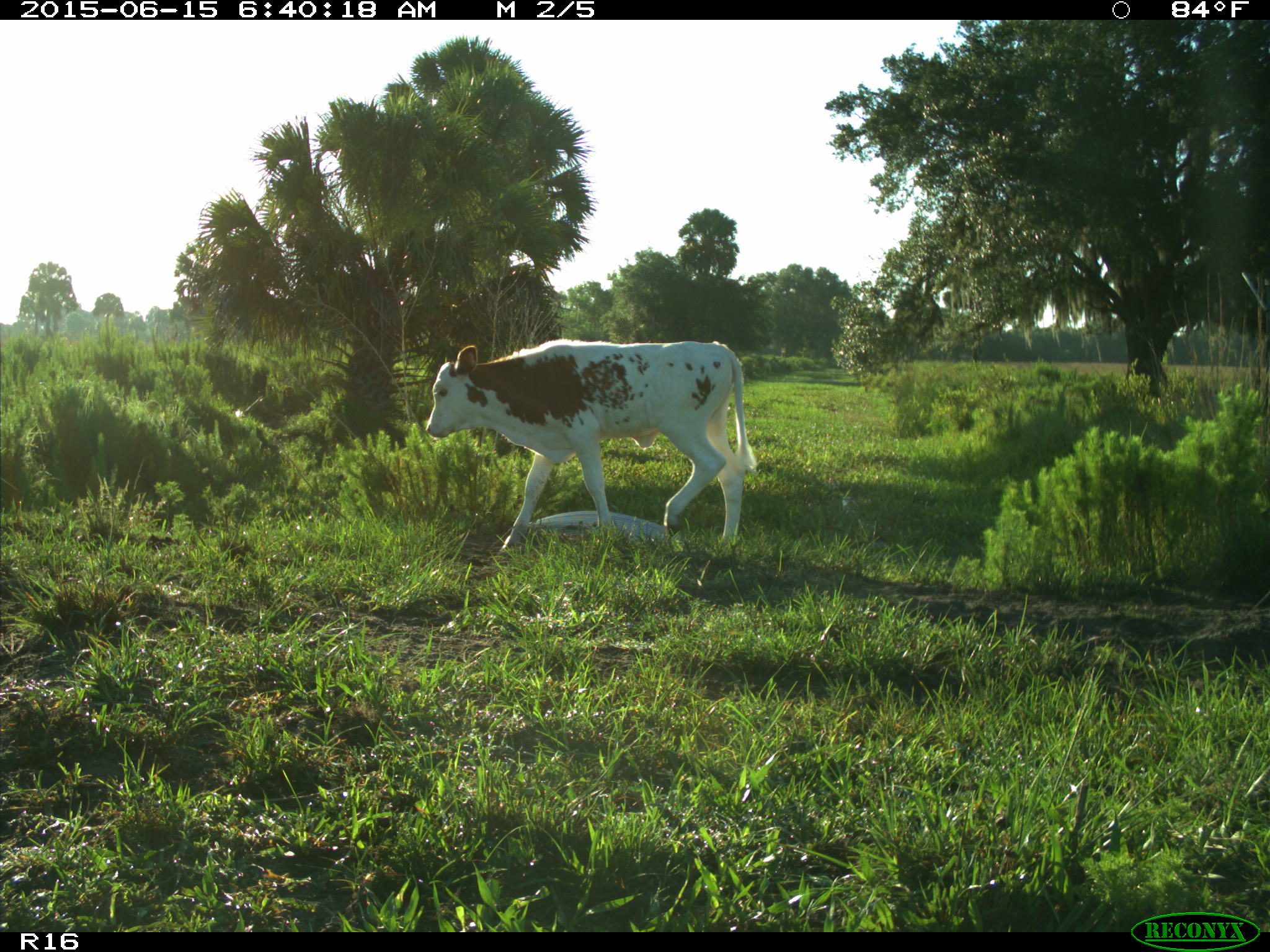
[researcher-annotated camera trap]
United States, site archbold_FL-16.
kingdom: Animalia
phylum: Chordata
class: Mammalia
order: Artiodactyla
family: Bovidae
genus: Bos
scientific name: Bos taurus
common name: domestic cow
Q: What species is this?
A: Bos taurus (domestic cow).